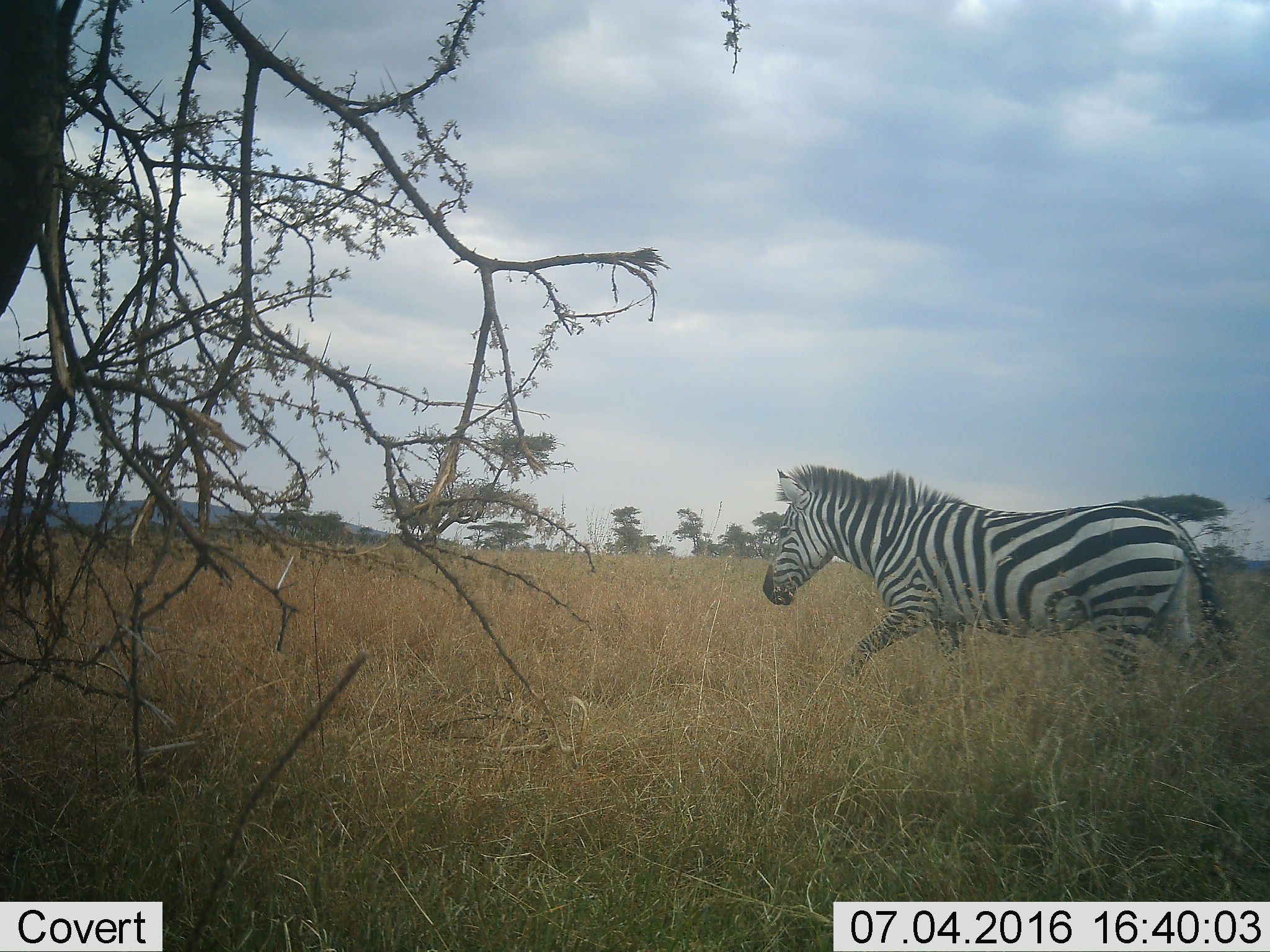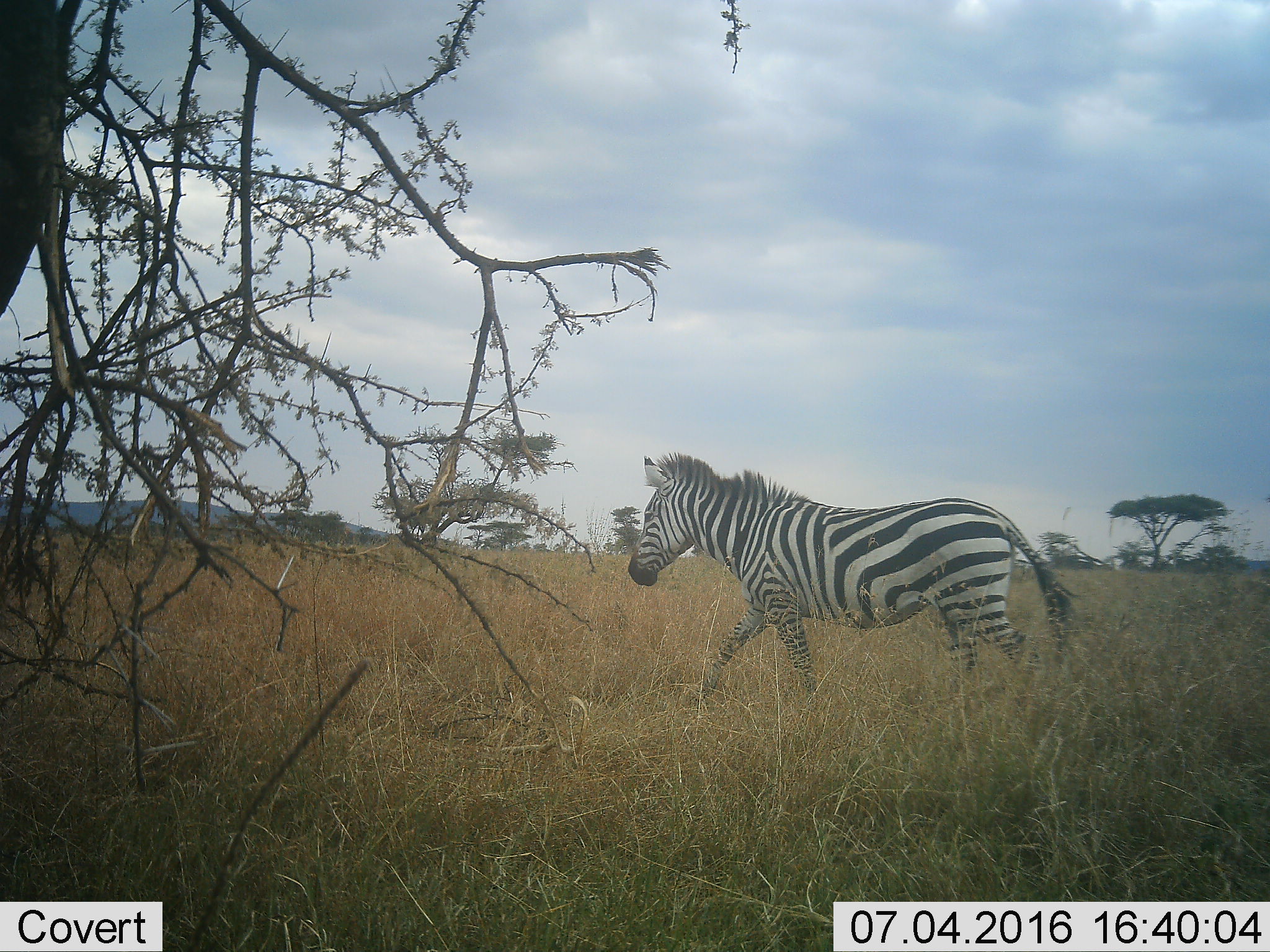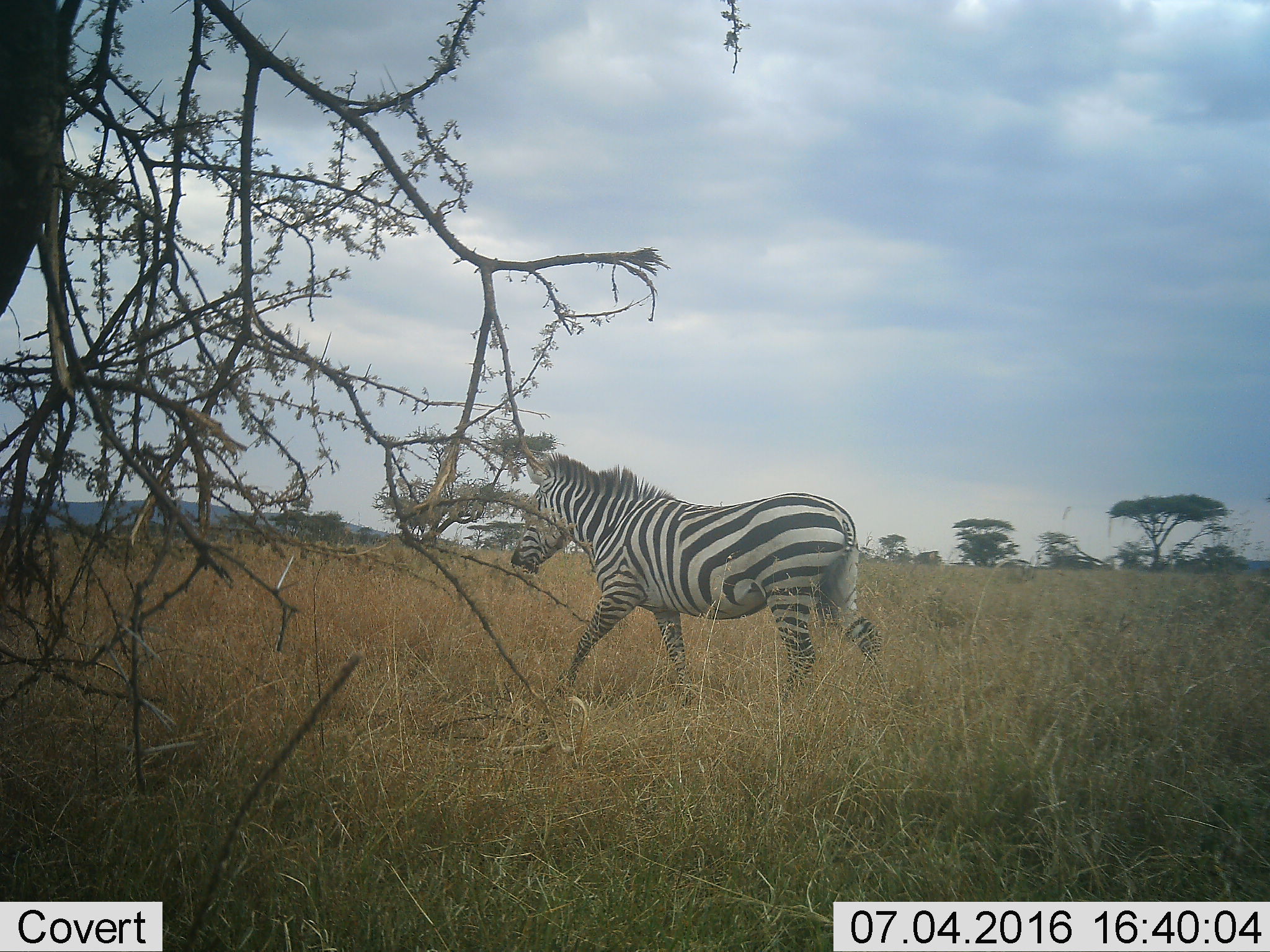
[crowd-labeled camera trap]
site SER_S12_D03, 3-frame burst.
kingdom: Animalia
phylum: Chordata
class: Mammalia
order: Perissodactyla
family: Equidae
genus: Equus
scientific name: Equus quagga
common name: plains zebra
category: zebraplains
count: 1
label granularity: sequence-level